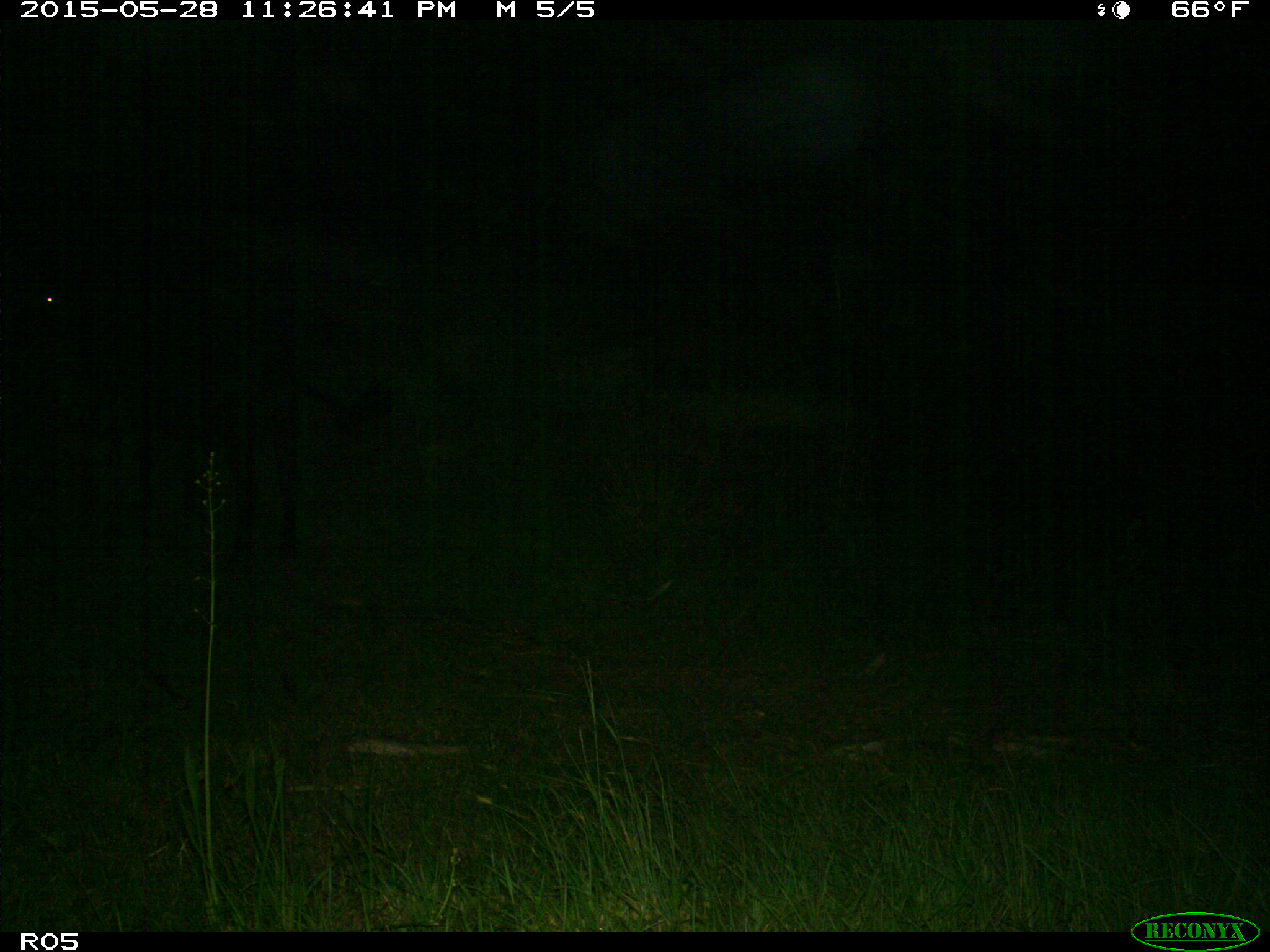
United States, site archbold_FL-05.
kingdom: Animalia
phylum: Chordata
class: Mammalia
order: Artiodactyla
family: Bovidae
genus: Bos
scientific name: Bos taurus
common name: domestic cow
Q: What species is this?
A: Bos taurus (domestic cow).